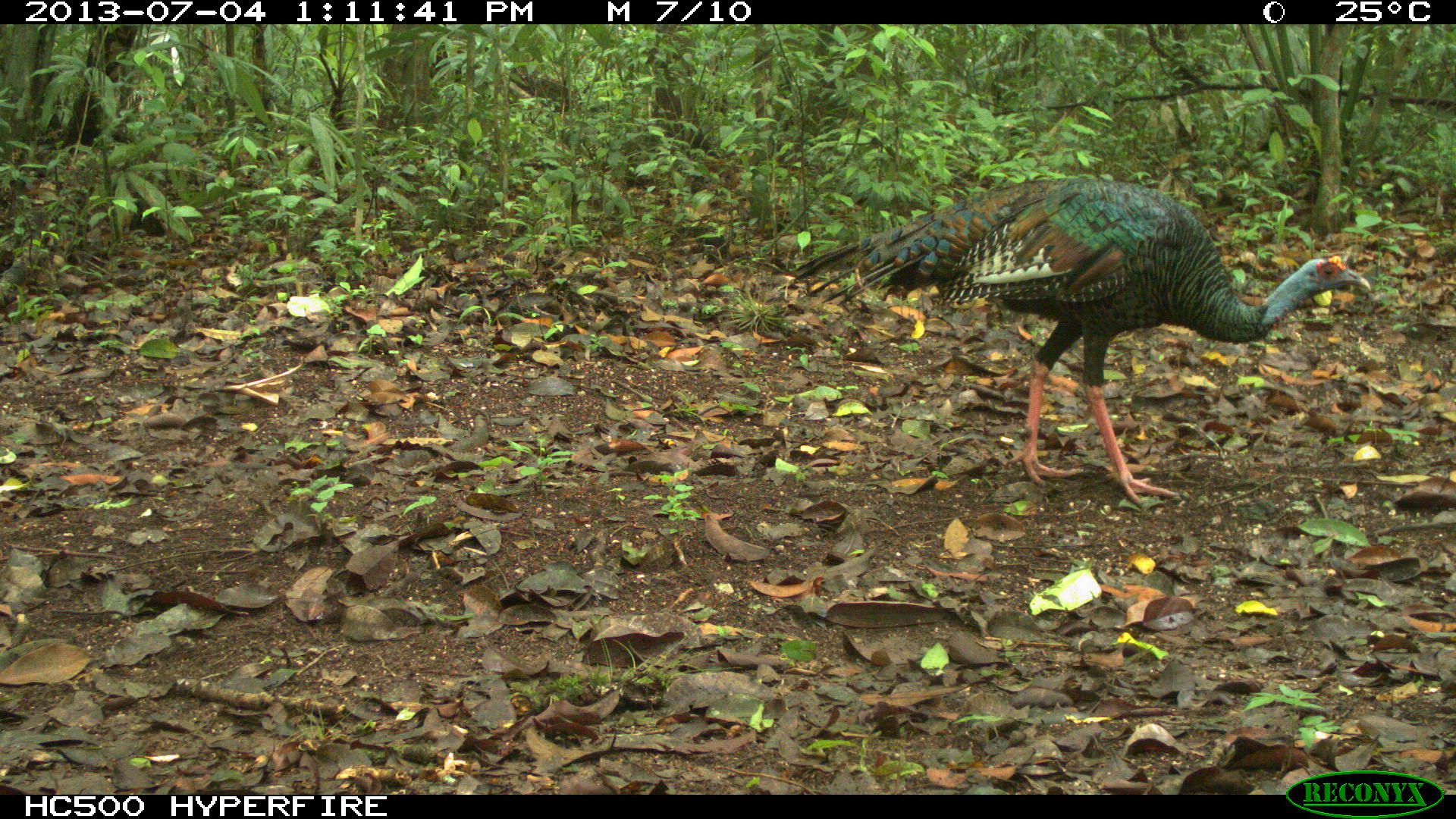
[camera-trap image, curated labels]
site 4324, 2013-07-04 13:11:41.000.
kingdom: Animalia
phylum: Chordata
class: Aves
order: Galliformes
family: Phasianidae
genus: Meleagris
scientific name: Meleagris ocellata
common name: ocellated turkey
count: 1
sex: female